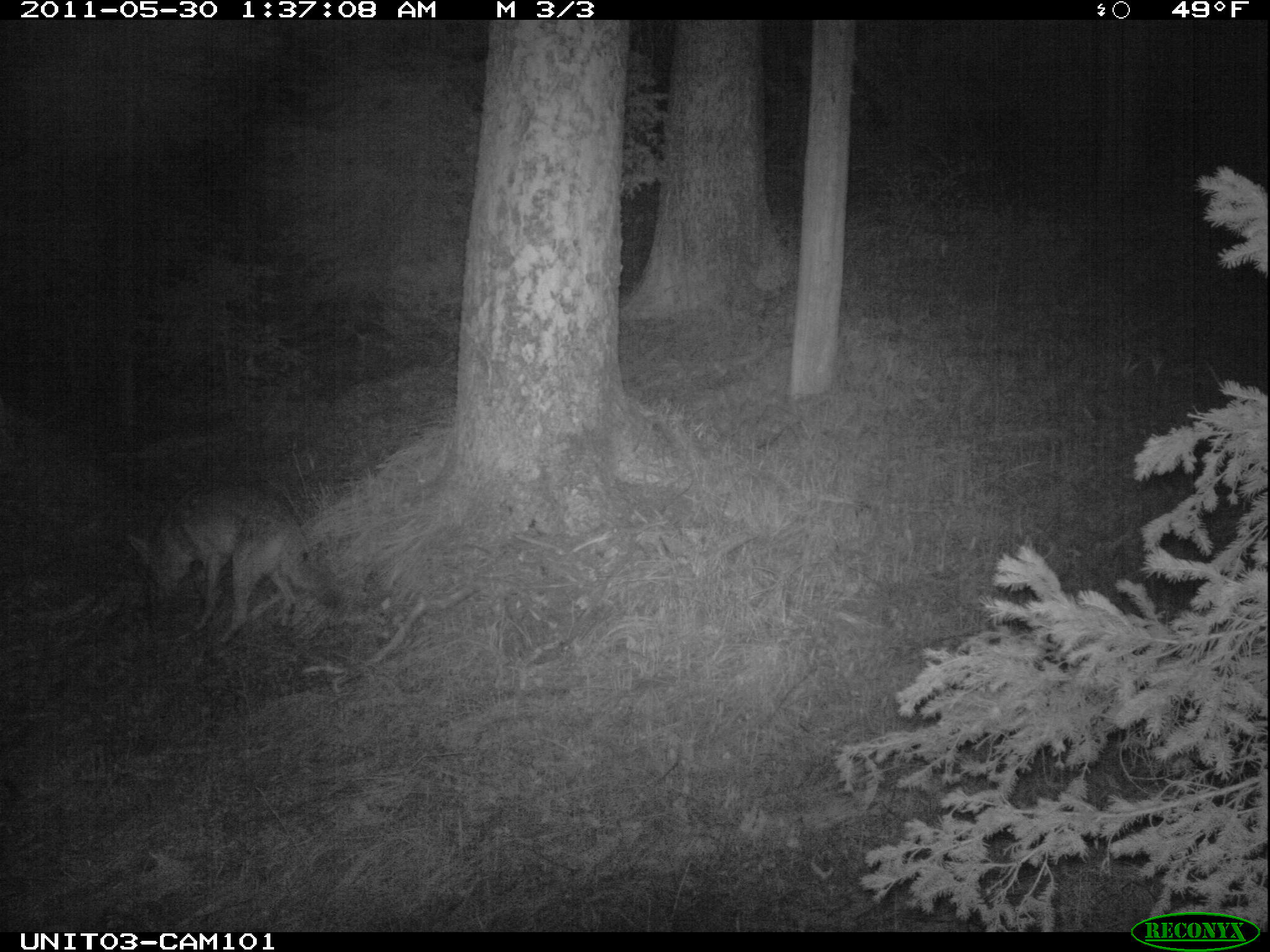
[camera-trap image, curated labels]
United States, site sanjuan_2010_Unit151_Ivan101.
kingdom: Animalia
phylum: Chordata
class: Mammalia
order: Carnivora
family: Canidae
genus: Canis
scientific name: Canis latrans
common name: coyote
Canis latrans (coyote).